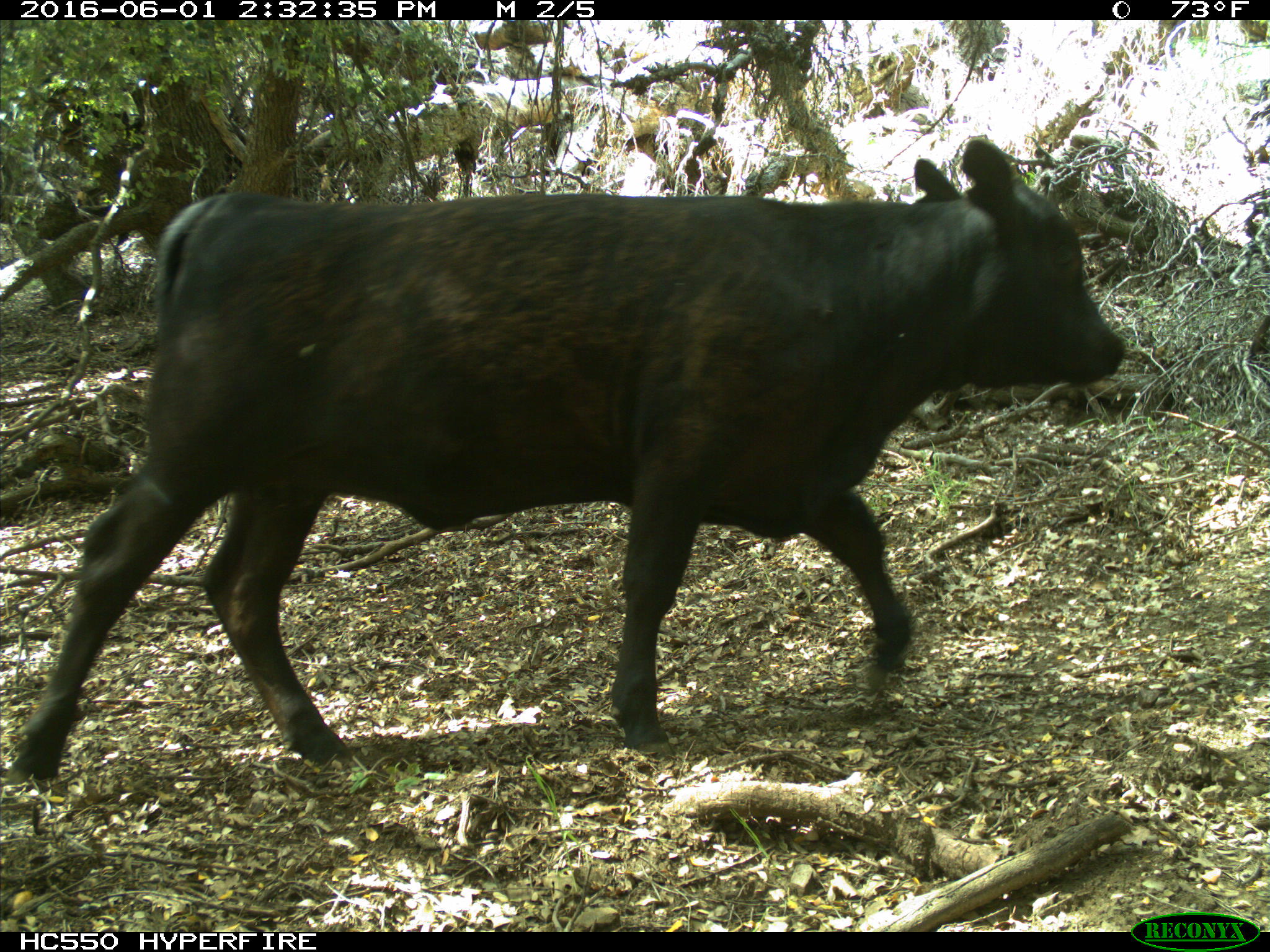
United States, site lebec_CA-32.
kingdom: Animalia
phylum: Chordata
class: Mammalia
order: Artiodactyla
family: Bovidae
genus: Bos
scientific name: Bos taurus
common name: domestic cow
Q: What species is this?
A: Bos taurus (domestic cow).